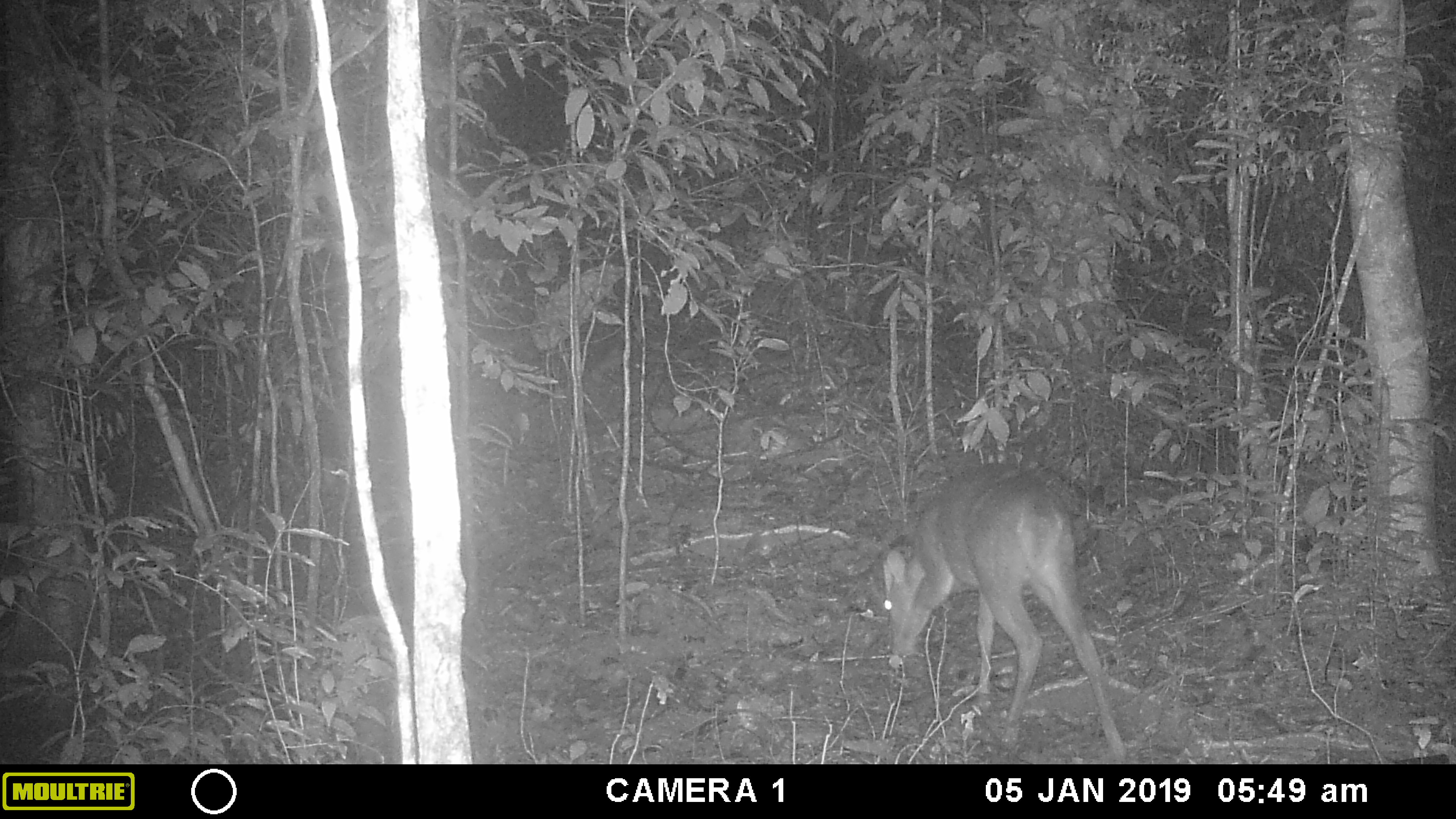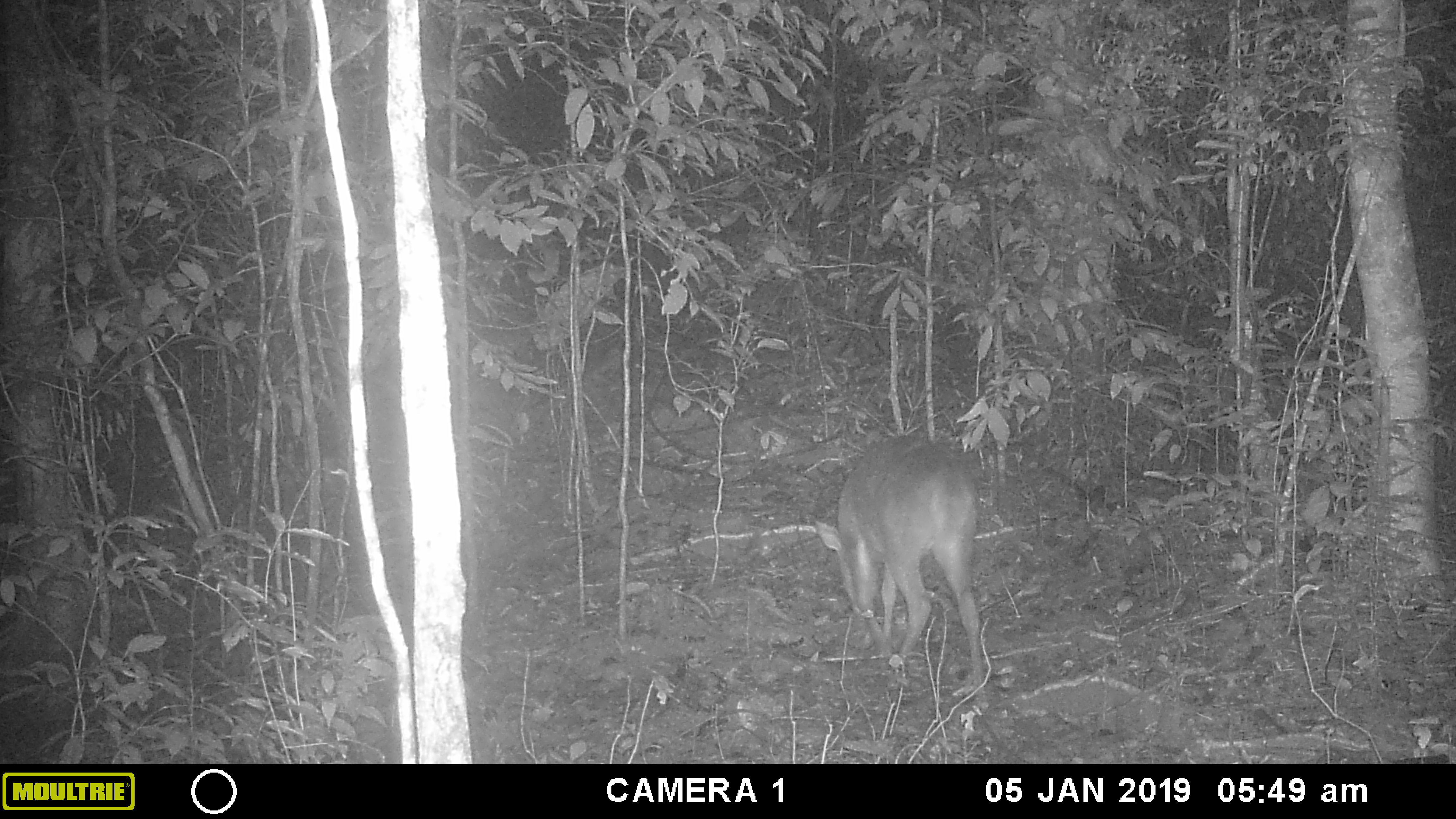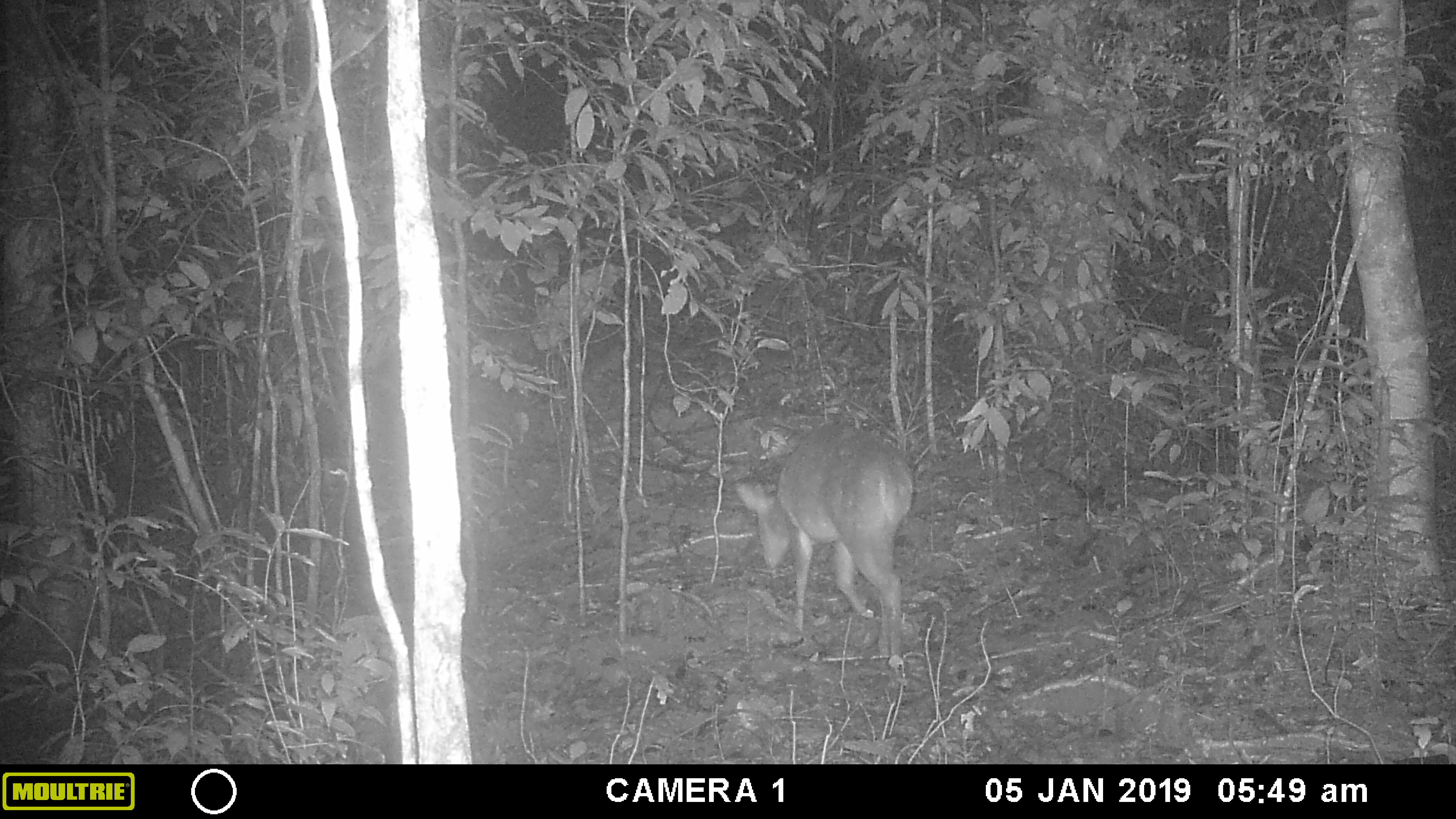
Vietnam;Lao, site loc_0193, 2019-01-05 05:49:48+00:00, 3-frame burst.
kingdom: Animalia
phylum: Chordata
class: Mammalia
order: Artiodactyla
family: Cervidae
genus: Muntiacus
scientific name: Muntiacus vuquangensis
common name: large-antlered muntjac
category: large antlered muntjac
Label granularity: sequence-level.